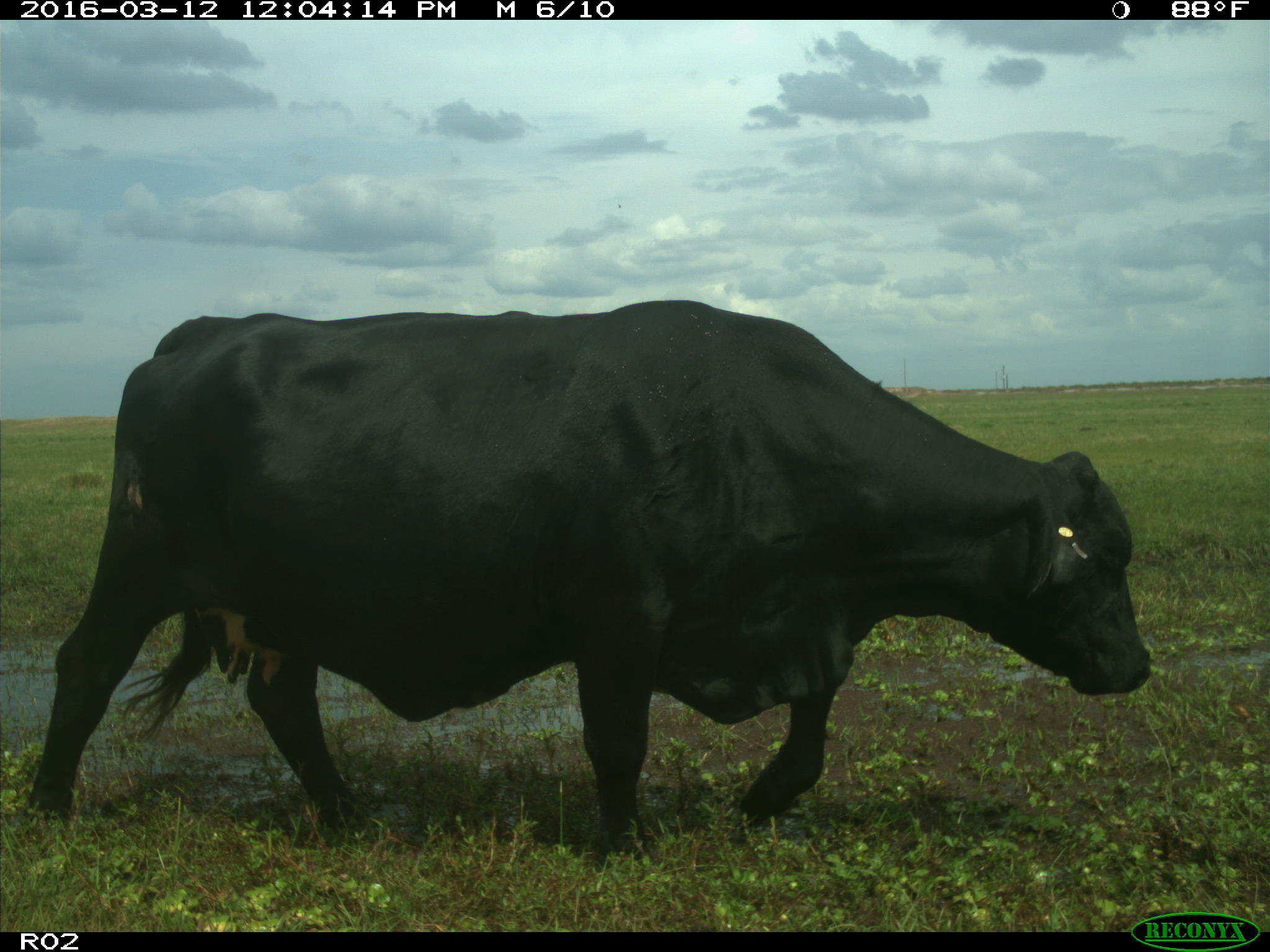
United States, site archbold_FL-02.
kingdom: Animalia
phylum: Chordata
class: Mammalia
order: Artiodactyla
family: Bovidae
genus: Bos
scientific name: Bos taurus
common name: domestic cow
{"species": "Bos taurus (domestic cow)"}